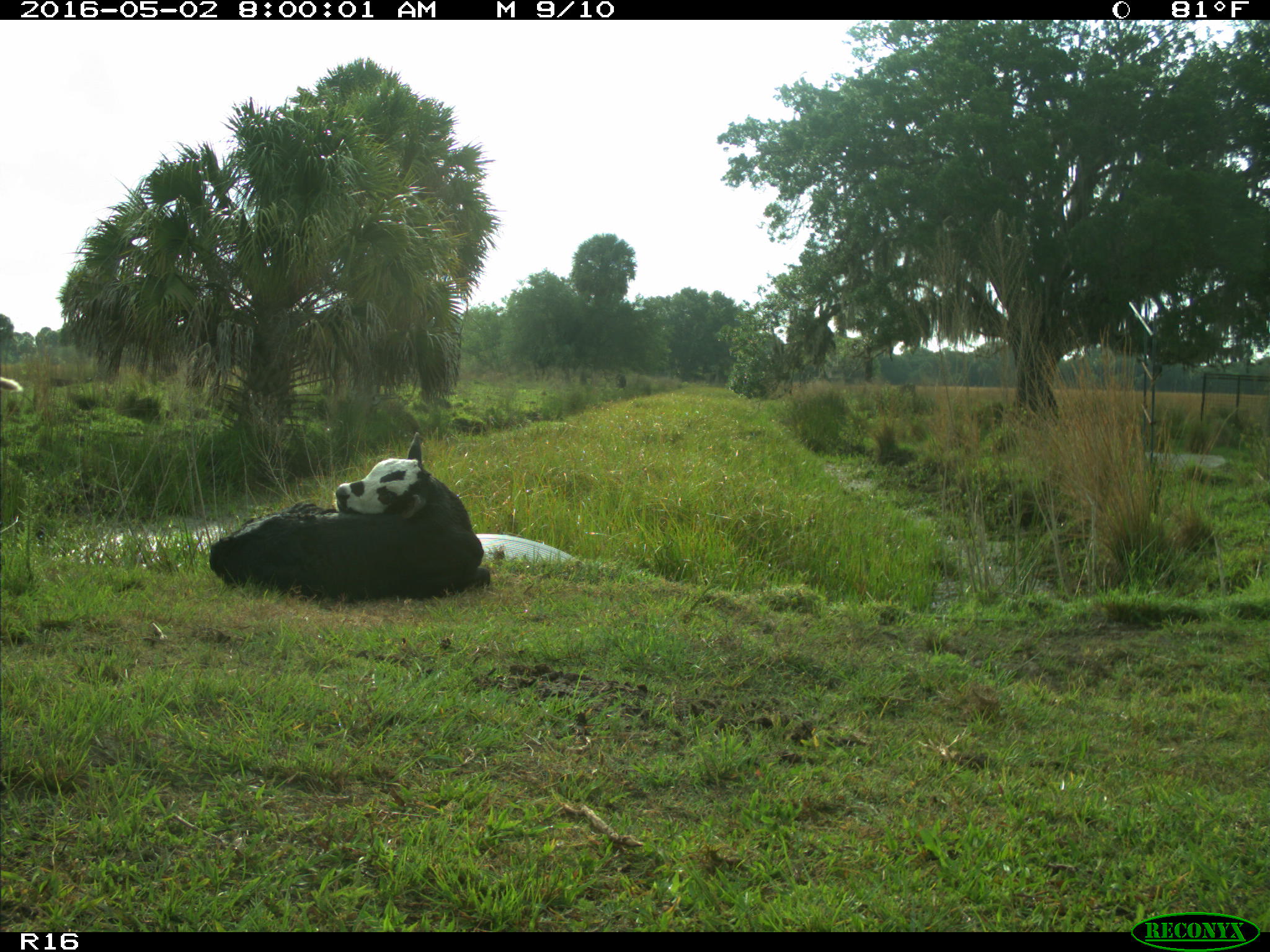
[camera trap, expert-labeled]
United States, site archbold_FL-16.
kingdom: Animalia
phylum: Chordata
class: Mammalia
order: Artiodactyla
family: Bovidae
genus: Bos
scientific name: Bos taurus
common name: domestic cow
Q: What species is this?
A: Bos taurus (domestic cow).